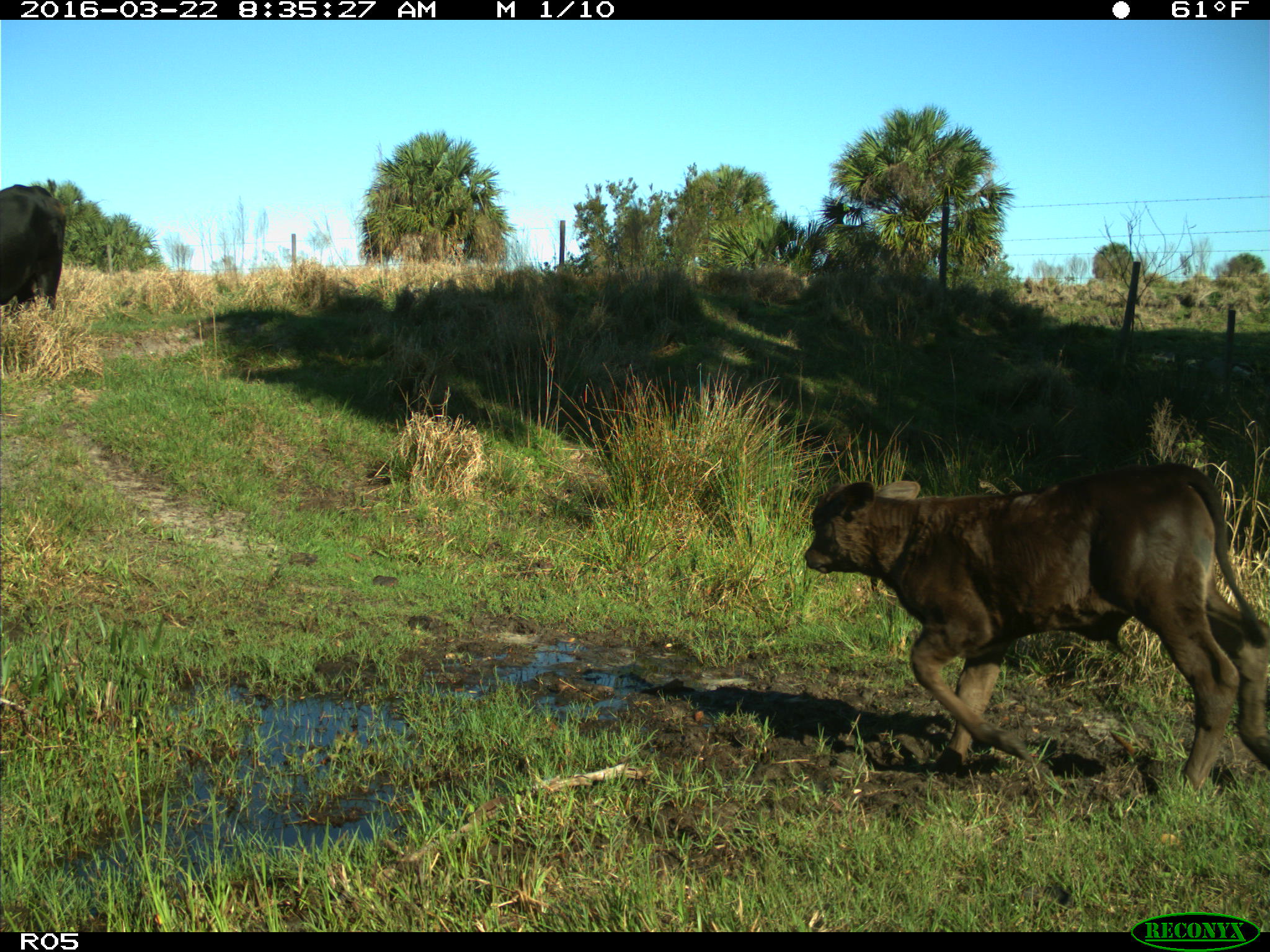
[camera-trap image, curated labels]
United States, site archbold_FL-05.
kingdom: Animalia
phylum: Chordata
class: Mammalia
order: Artiodactyla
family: Bovidae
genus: Bos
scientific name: Bos taurus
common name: domestic cow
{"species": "Bos taurus (domestic cow)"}